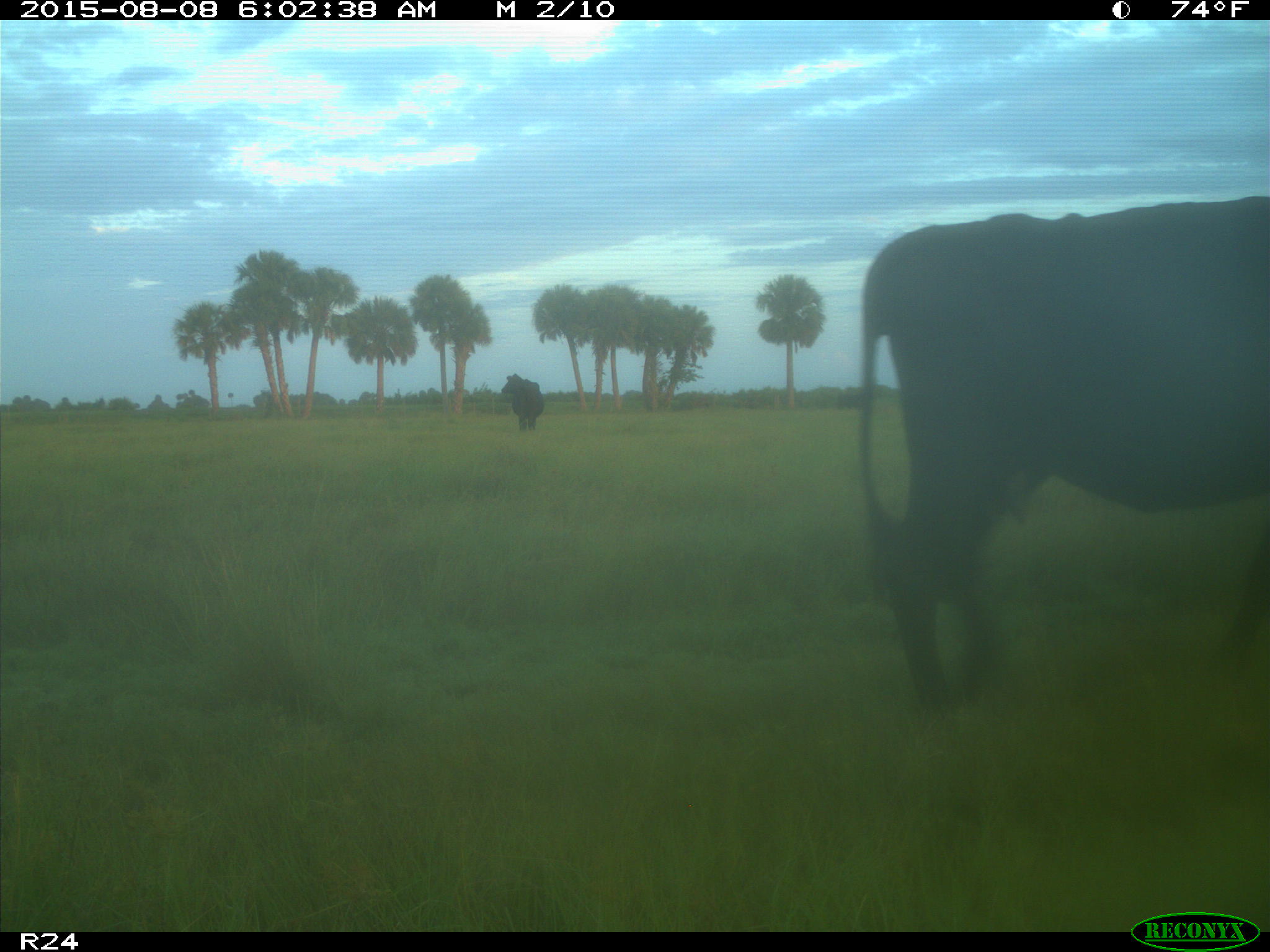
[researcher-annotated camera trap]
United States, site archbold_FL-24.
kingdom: Animalia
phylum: Chordata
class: Mammalia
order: Artiodactyla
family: Bovidae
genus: Bos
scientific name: Bos taurus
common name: domestic cow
Bos taurus (domestic cow).